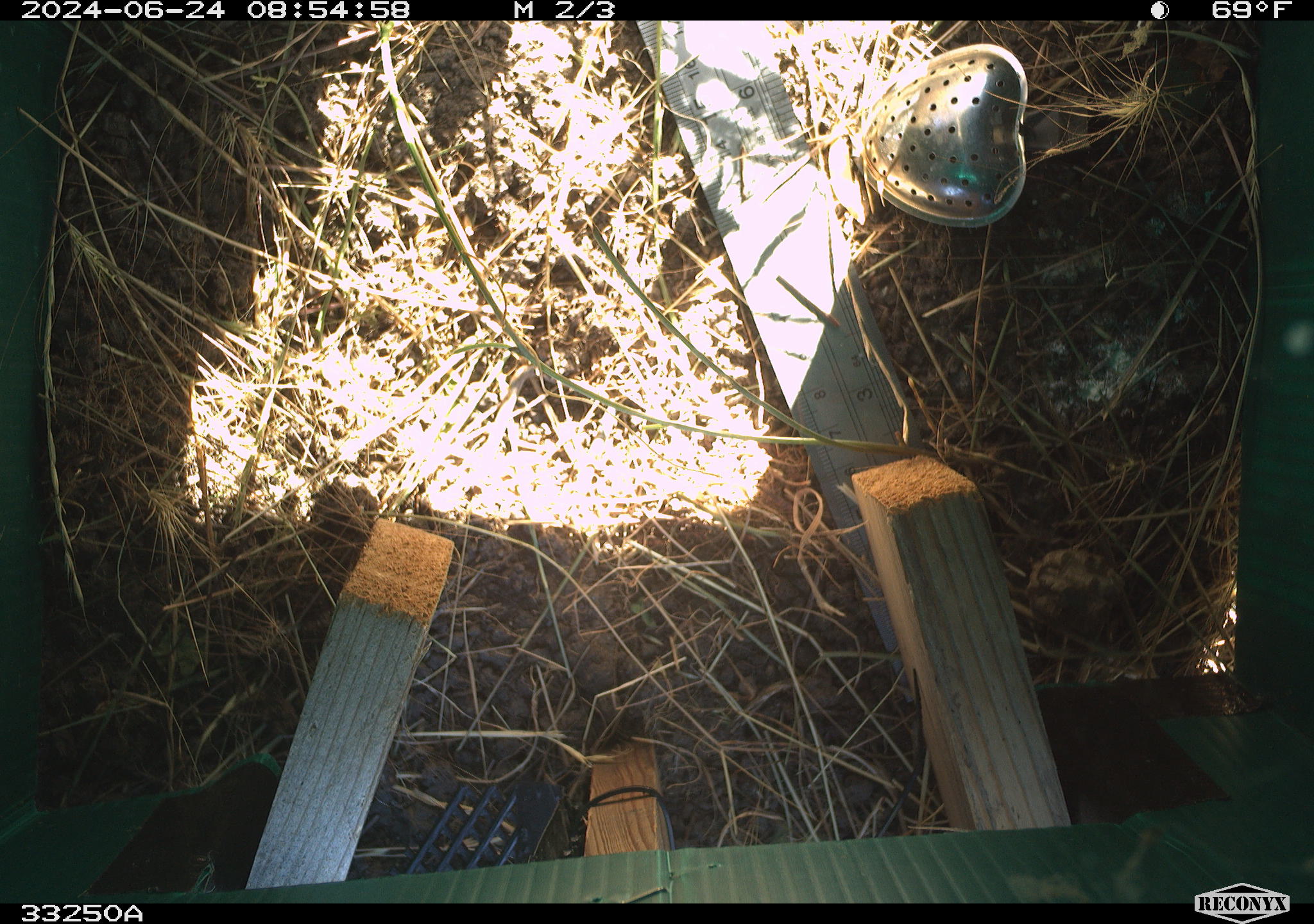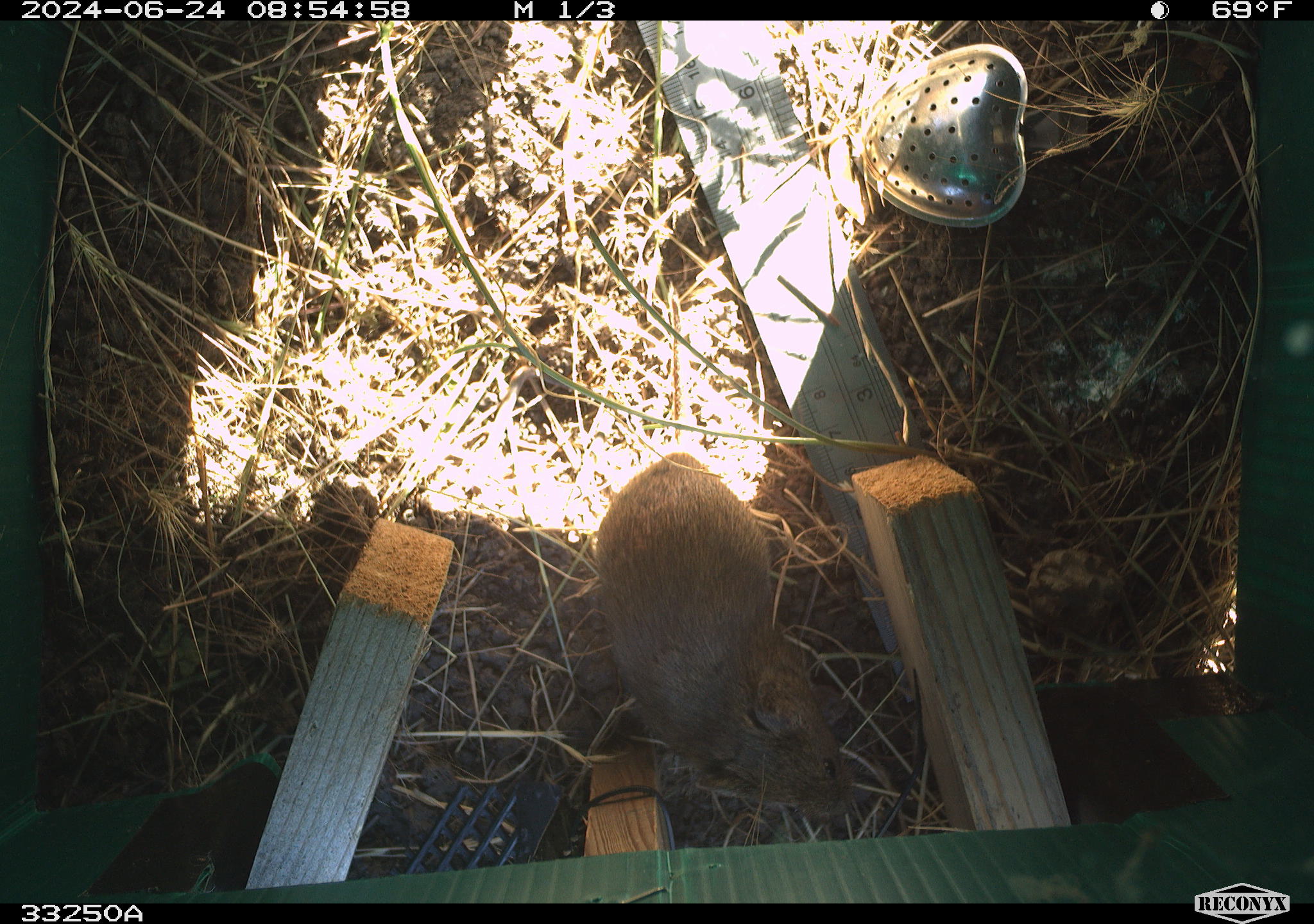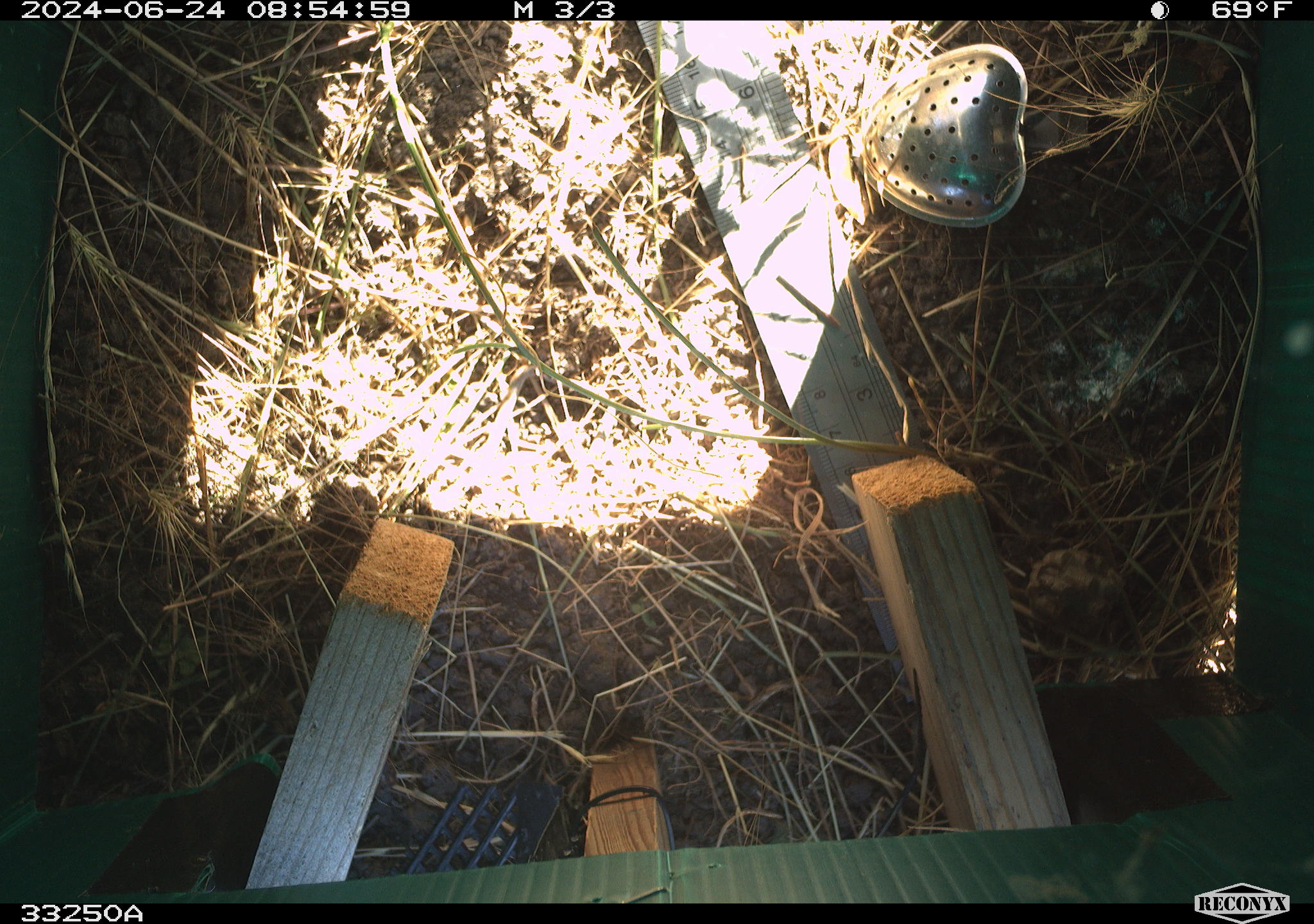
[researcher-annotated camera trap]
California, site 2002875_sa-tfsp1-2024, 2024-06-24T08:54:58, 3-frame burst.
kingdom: Animalia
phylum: Chordata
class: Mammalia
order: Rodentia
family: Cricetidae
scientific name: Arvicolinae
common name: voles, lemmings, and muskrats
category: arvicolinae subfamily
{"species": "arvicolinae subfamily (voles, lemmings, and muskrats) (Arvicolinae)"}